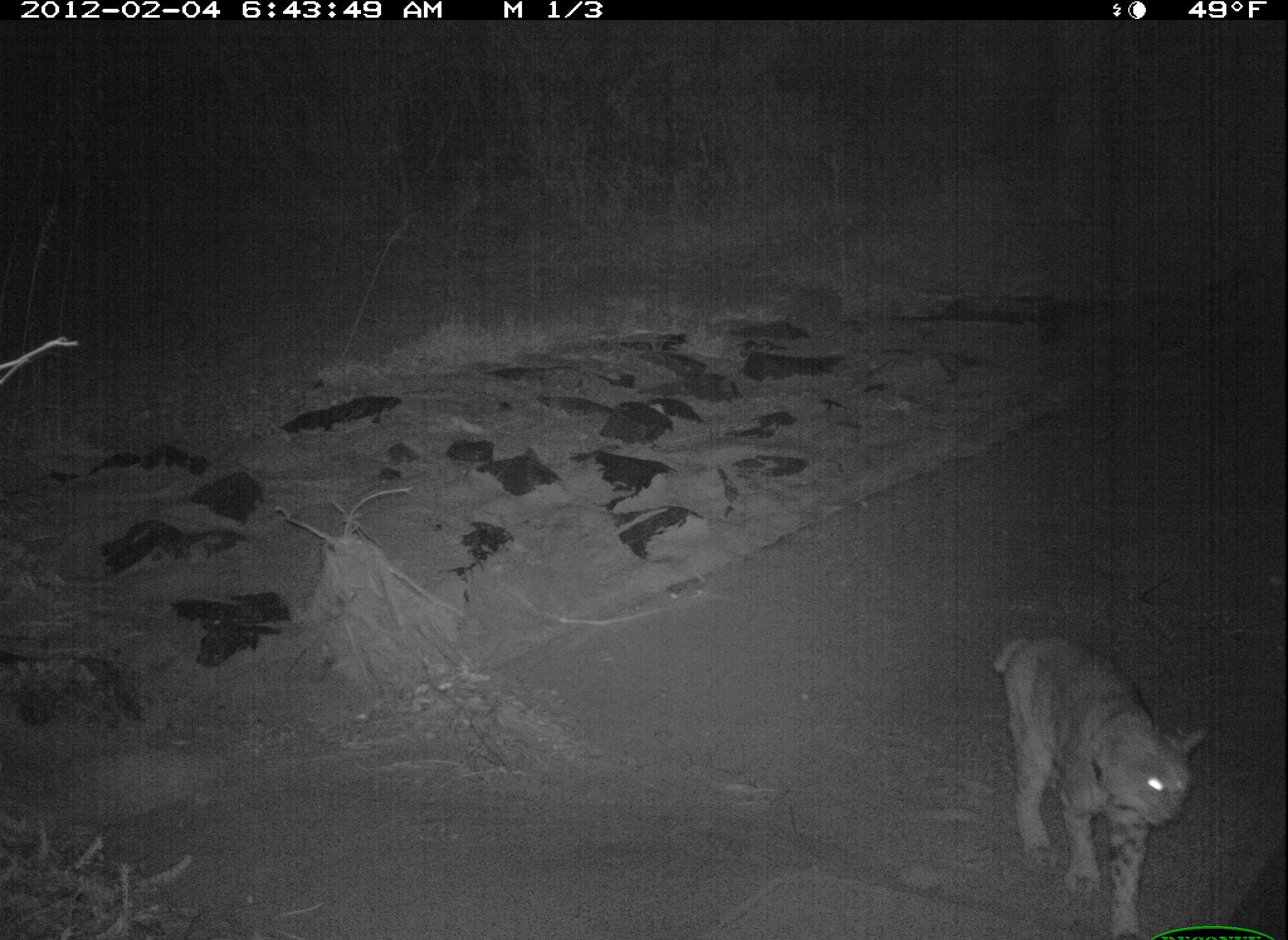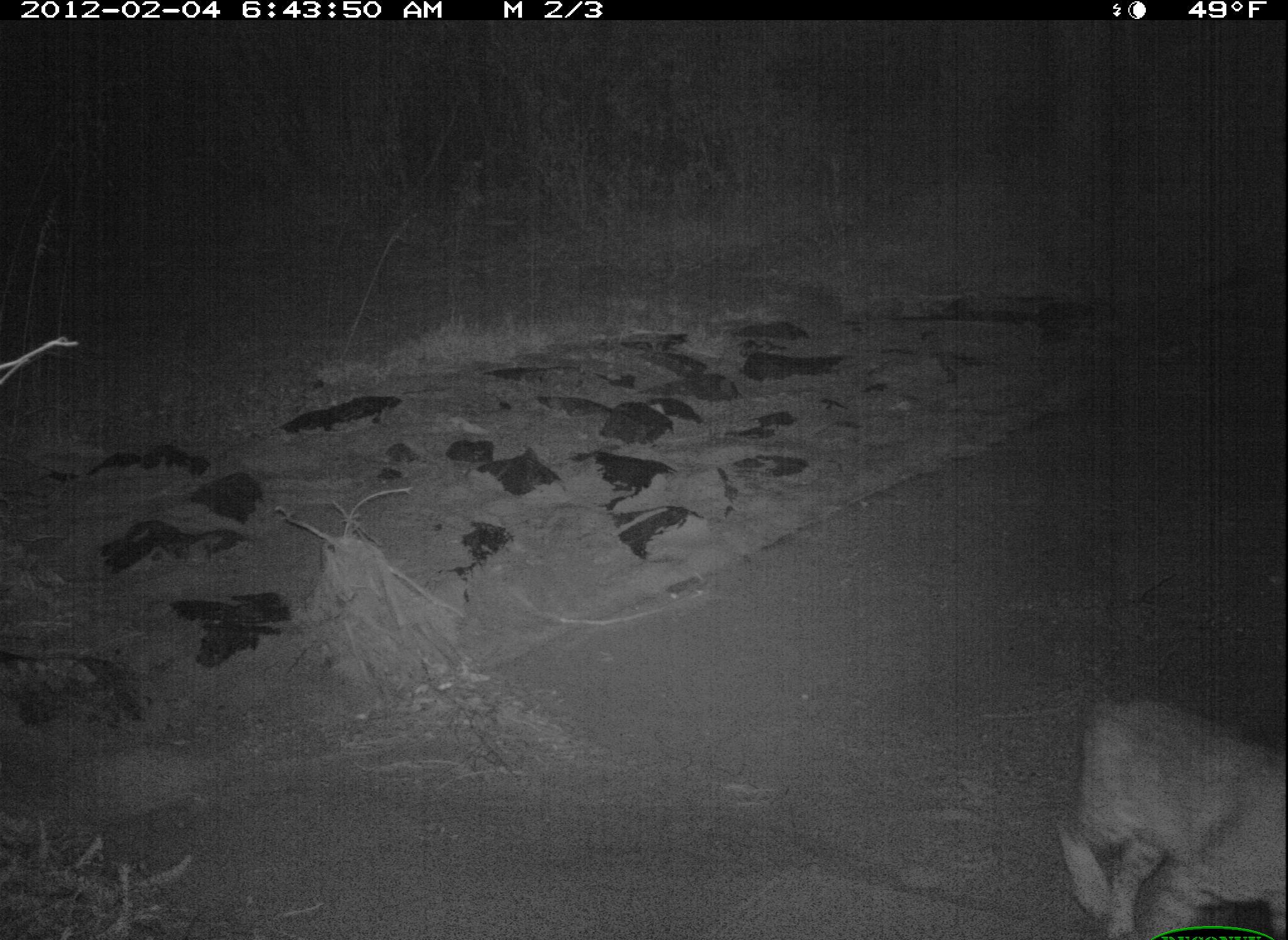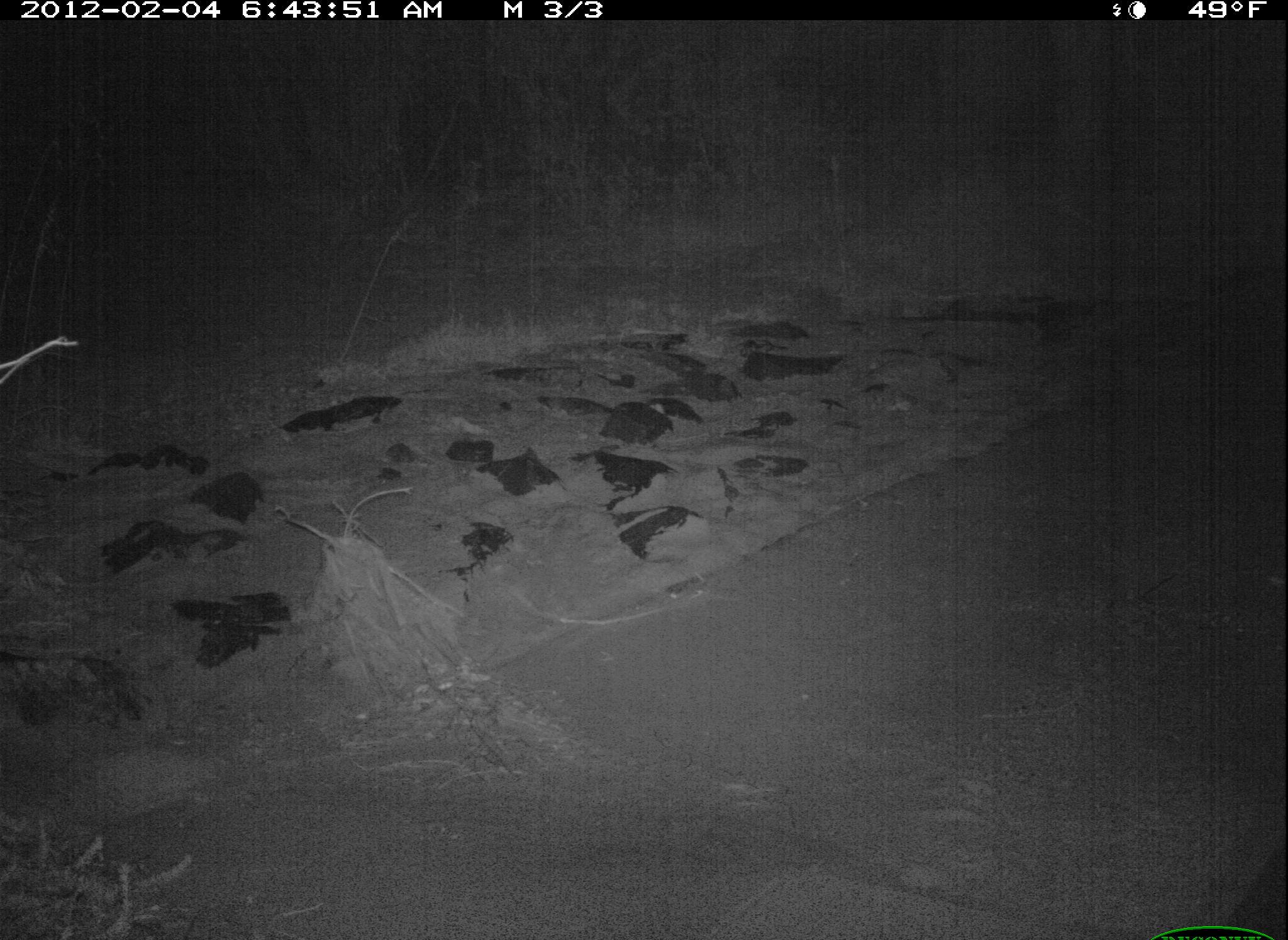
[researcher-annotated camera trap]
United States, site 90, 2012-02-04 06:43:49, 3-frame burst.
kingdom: Animalia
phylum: Chordata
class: Mammalia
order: Carnivora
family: Felidae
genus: Lynx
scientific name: Lynx rufus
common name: bobcat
Bobcat (Lynx rufus).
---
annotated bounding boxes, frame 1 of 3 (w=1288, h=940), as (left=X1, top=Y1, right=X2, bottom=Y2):
bobcat: (left=982, top=614, right=1216, bottom=936)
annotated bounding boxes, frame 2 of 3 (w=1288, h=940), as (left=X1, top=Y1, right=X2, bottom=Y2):
bobcat: (left=1038, top=662, right=1283, bottom=940)